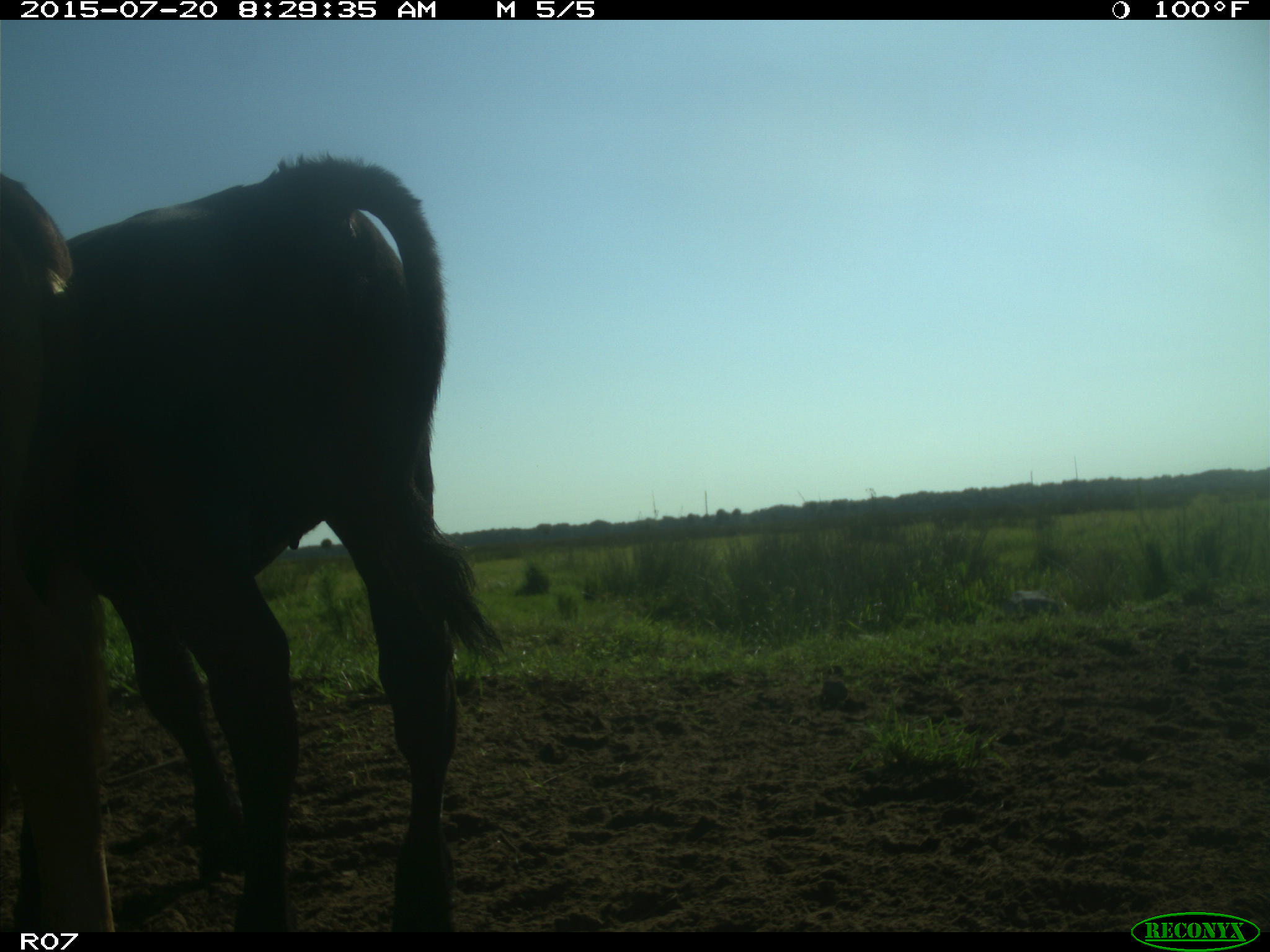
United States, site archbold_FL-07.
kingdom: Animalia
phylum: Chordata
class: Mammalia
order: Artiodactyla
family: Bovidae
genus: Bos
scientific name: Bos taurus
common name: domestic cow